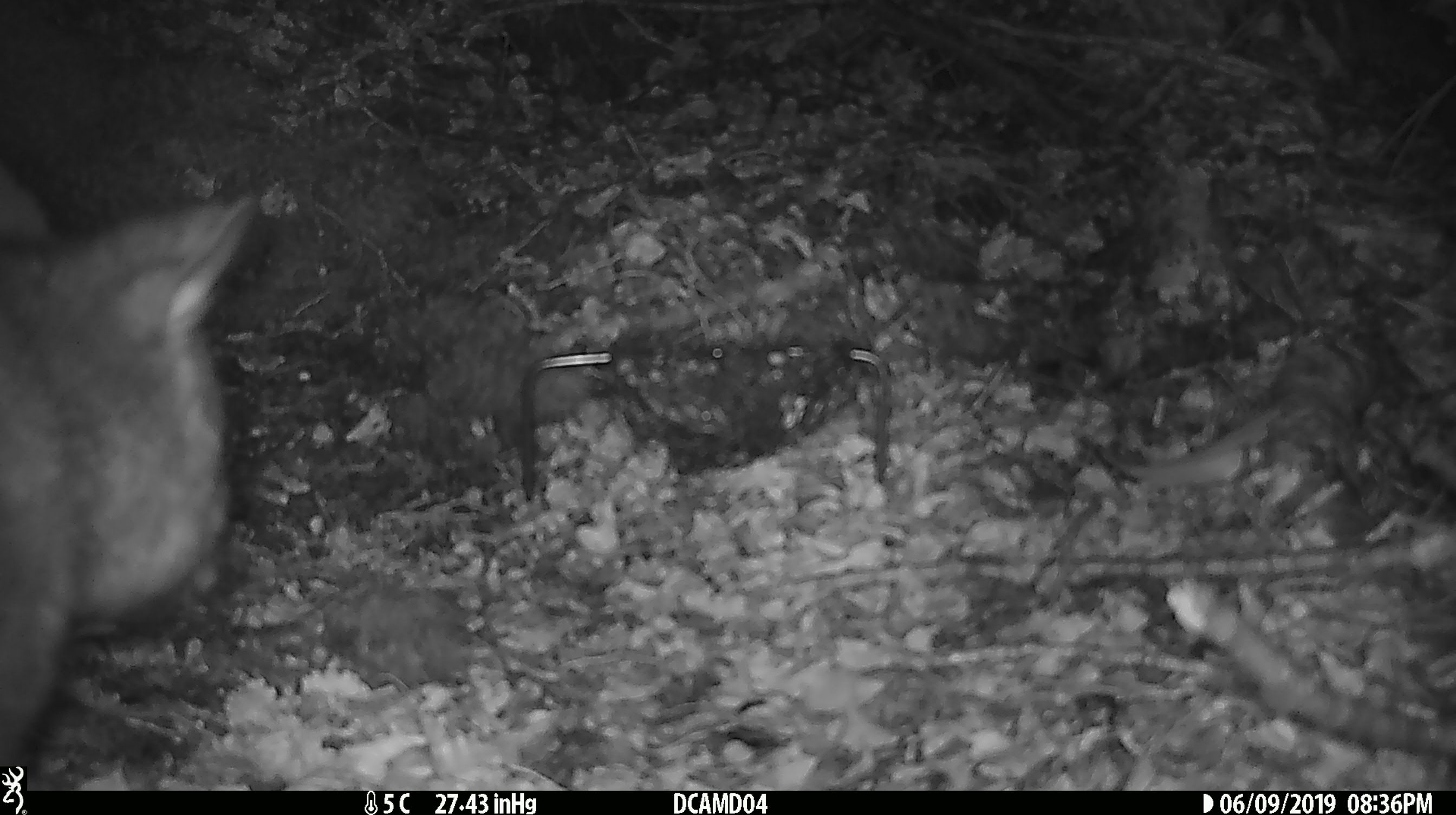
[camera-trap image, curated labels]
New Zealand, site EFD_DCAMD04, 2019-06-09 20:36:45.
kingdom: Animalia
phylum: Chordata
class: Mammalia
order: Diprotodontia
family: Phalangeridae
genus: Trichosurus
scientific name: Trichosurus vulpecula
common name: common brushtail possum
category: possum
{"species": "possum (common brushtail possum) (Trichosurus vulpecula)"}